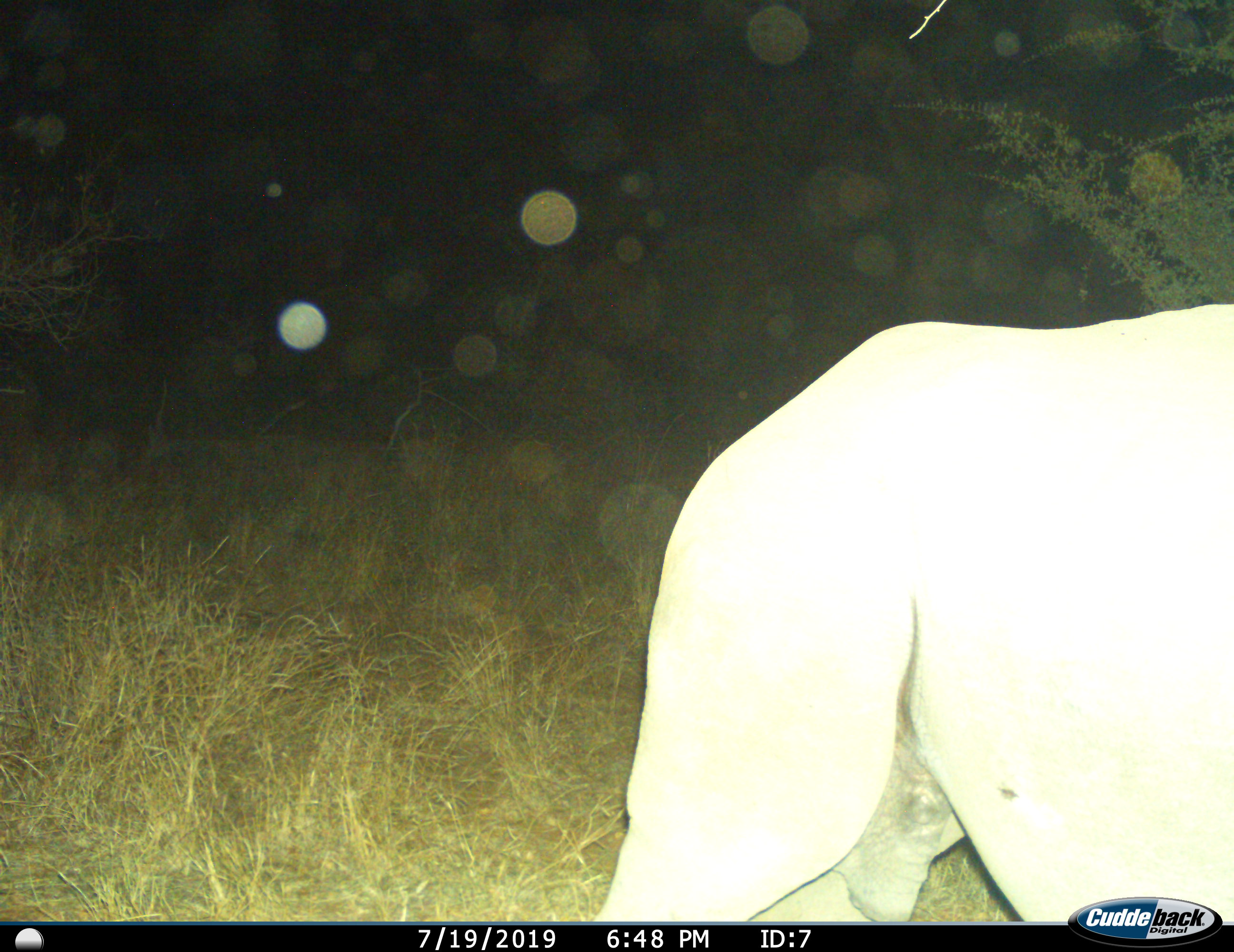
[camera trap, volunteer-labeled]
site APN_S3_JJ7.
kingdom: Animalia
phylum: Chordata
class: Mammalia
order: Perissodactyla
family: Rhinocerotidae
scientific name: Rhinocerotidae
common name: unknown rhinoceros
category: rhinocerosunknown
Rhinocerosunknown (unknown rhinoceros) (Rhinocerotidae), count 1. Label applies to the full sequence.